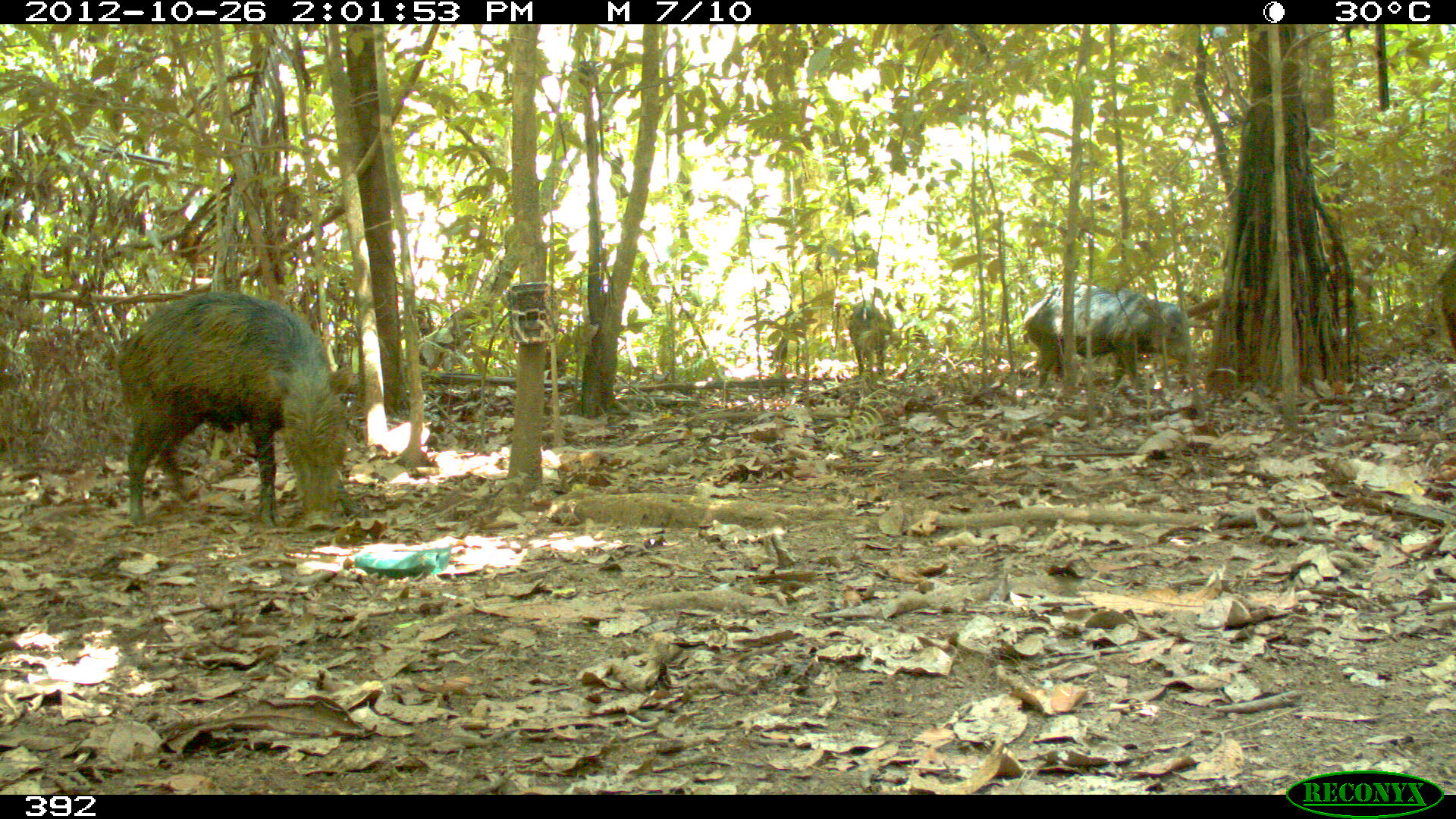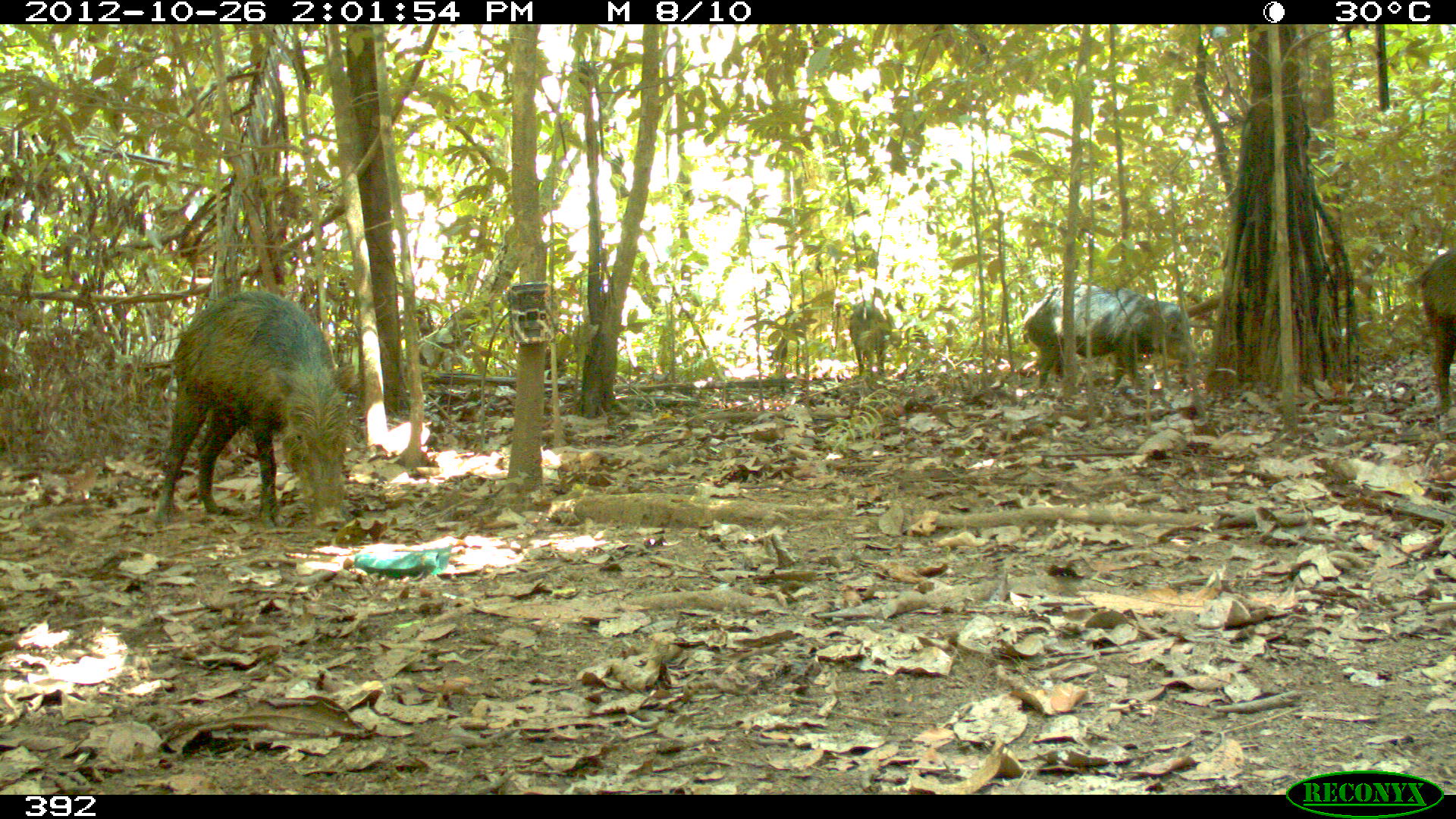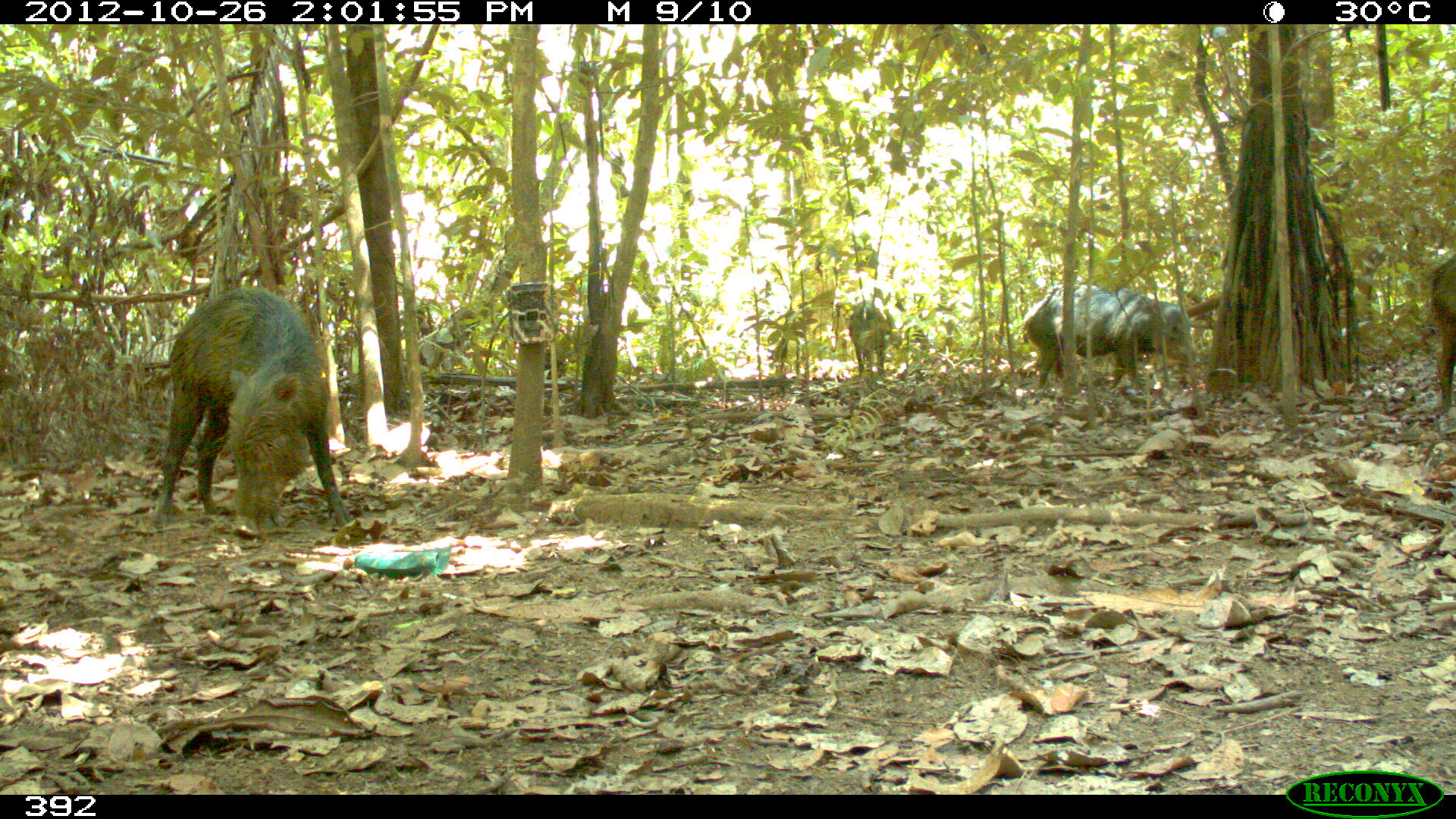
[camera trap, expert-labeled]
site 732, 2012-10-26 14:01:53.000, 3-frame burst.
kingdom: Animalia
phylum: Chordata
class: Mammalia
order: Artiodactyla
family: Tayassuidae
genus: Tayassu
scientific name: Tayassu pecari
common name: white-lipped peccary